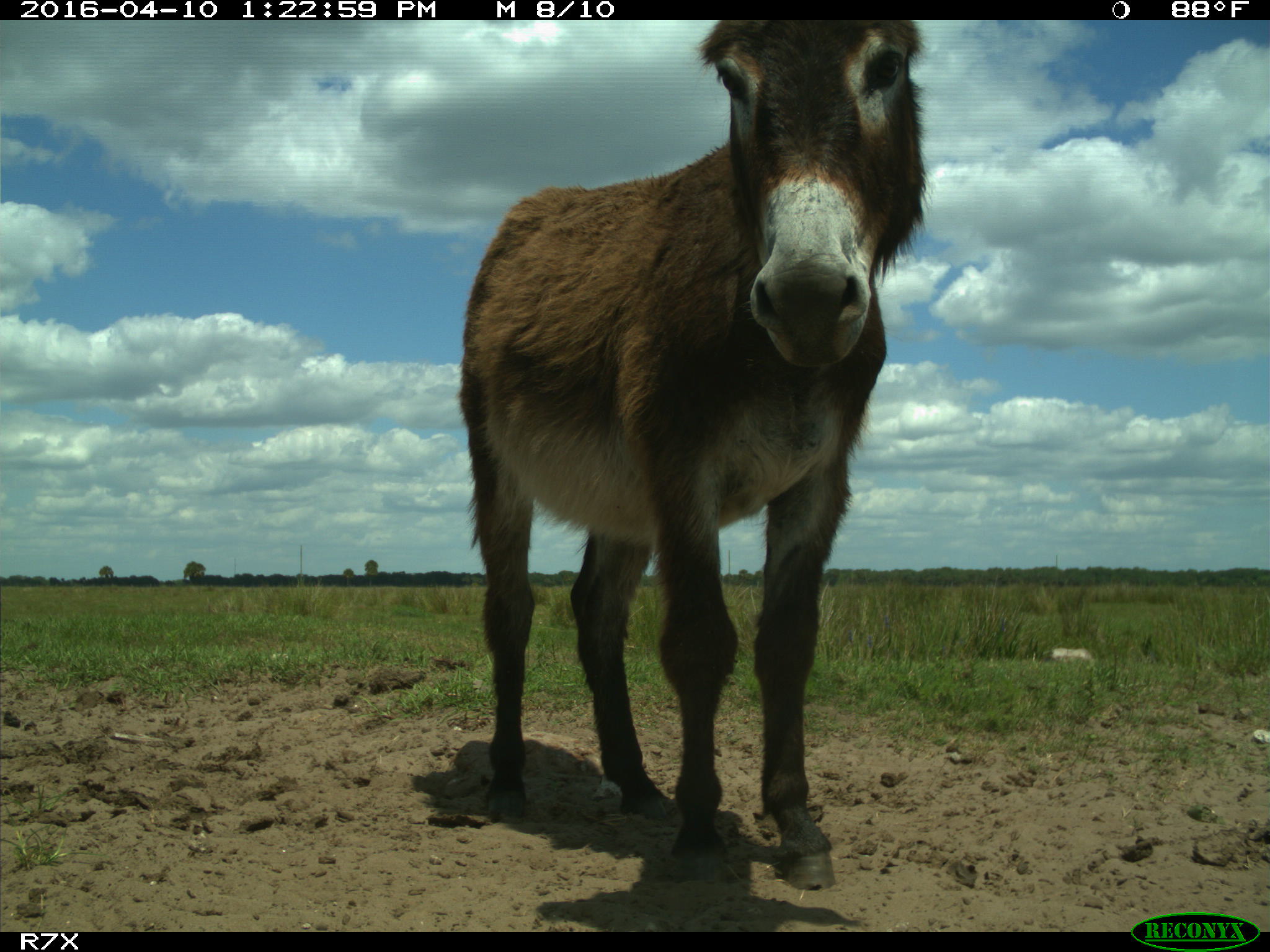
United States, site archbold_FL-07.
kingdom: Animalia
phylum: Chordata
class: Mammalia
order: Artiodactyla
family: Bovidae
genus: Bos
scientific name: Bos taurus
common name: domestic cow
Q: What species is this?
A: Bos taurus (domestic cow).